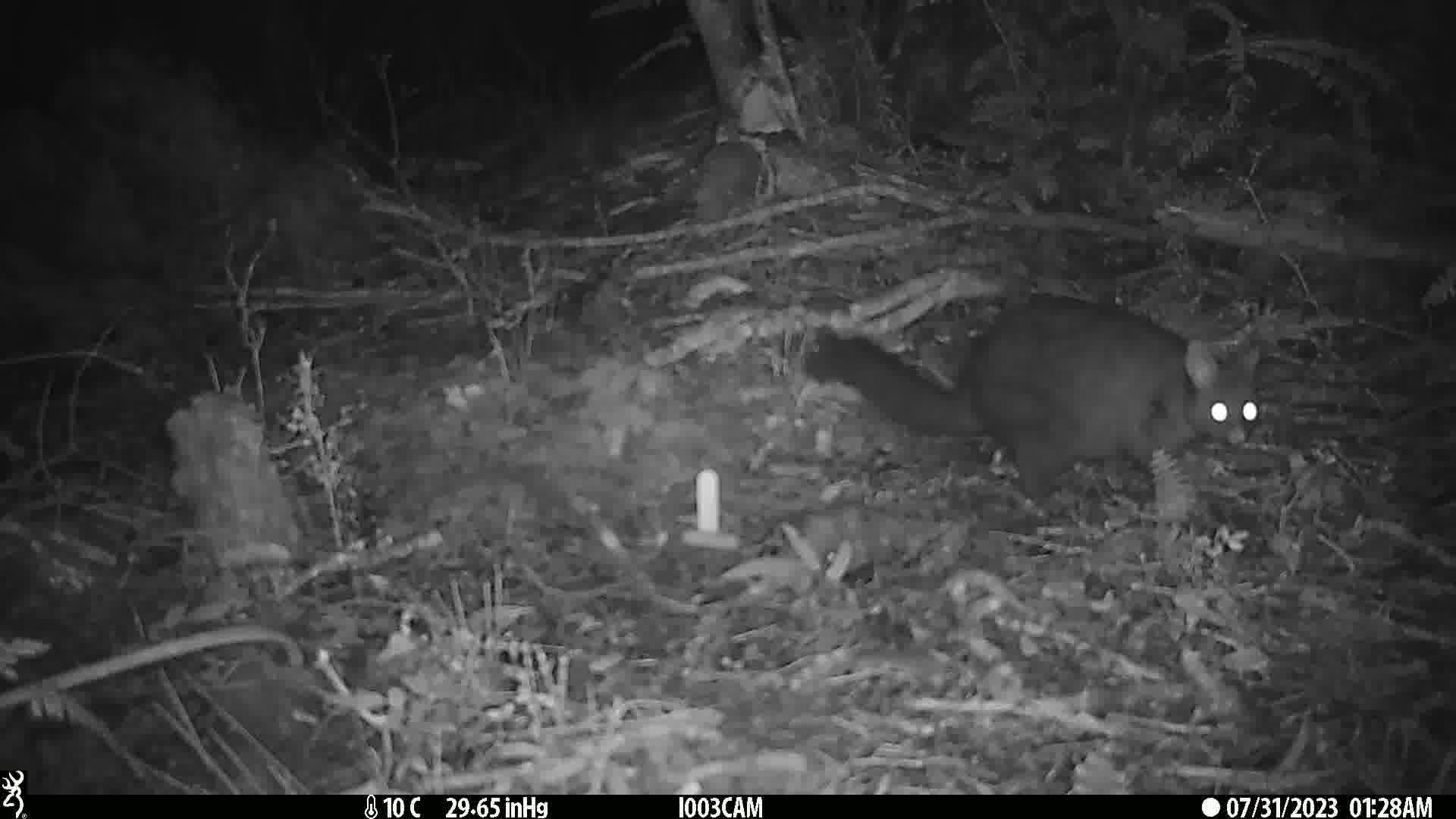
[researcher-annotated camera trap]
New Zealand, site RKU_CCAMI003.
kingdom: Animalia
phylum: Chordata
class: Mammalia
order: Diprotodontia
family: Phalangeridae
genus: Trichosurus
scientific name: Trichosurus vulpecula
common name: common brushtail possum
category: possum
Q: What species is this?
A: Possum (common brushtail possum) (Trichosurus vulpecula).